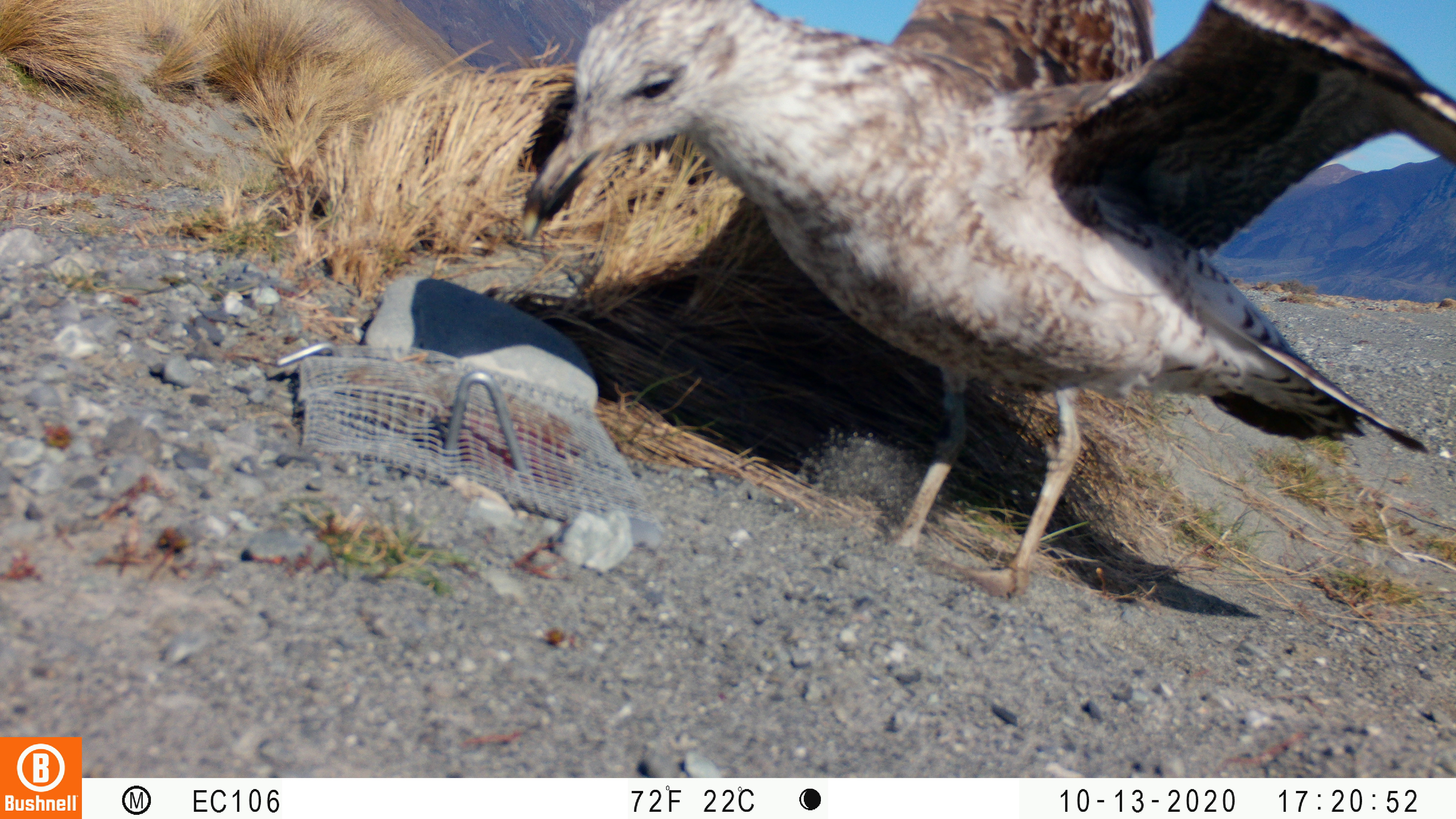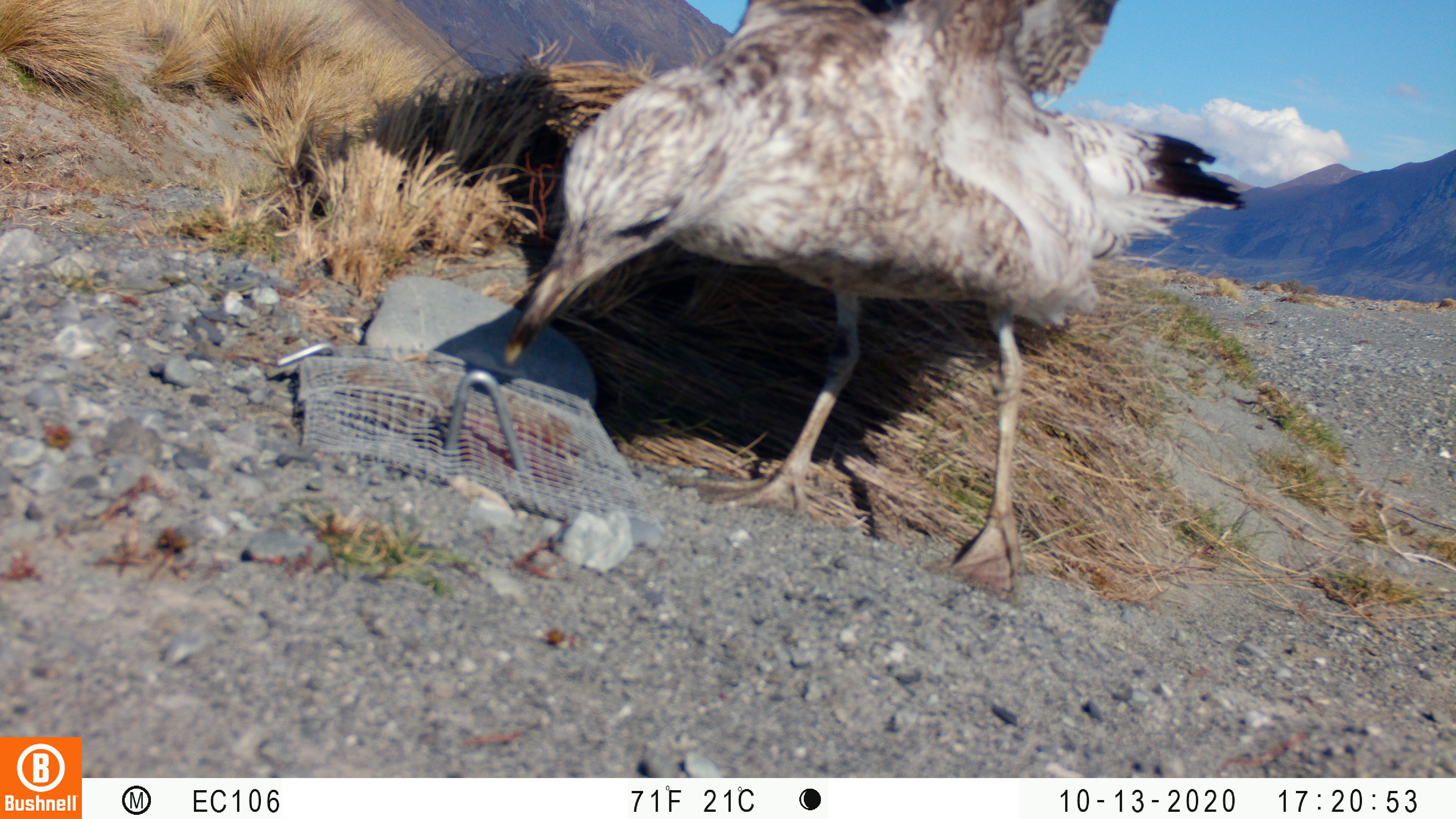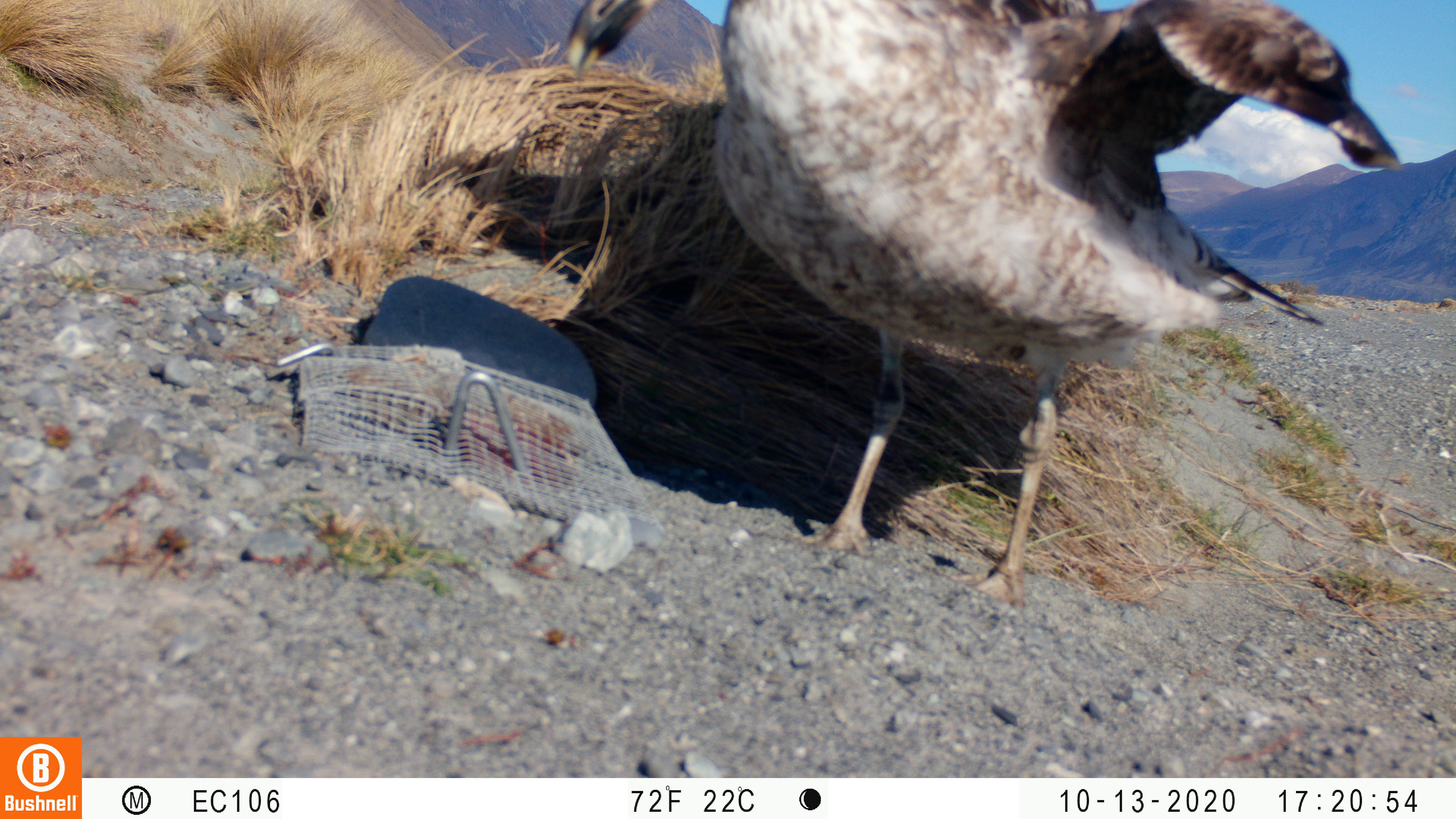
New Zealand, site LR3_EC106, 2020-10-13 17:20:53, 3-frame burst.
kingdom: Animalia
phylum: Chordata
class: Aves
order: Charadriiformes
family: Laridae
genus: Larus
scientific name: Larus fuscus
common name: black-backed gull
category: black backed gull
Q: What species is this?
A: Black backed gull (black-backed gull) (Larus fuscus).